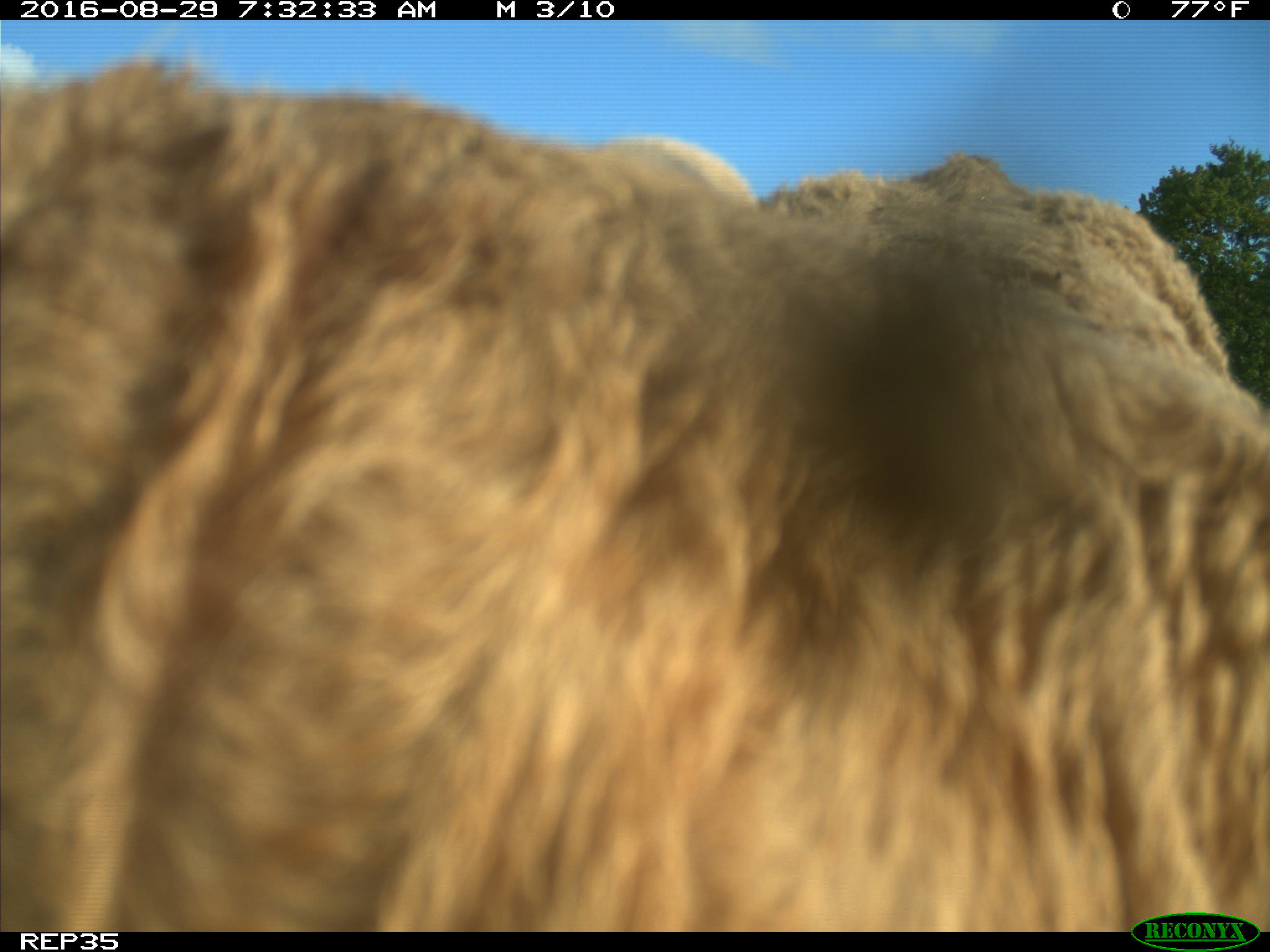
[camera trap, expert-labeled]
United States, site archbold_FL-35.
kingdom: Animalia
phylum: Chordata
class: Mammalia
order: Artiodactyla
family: Bovidae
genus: Bos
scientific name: Bos taurus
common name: domestic cow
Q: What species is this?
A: Bos taurus (domestic cow).